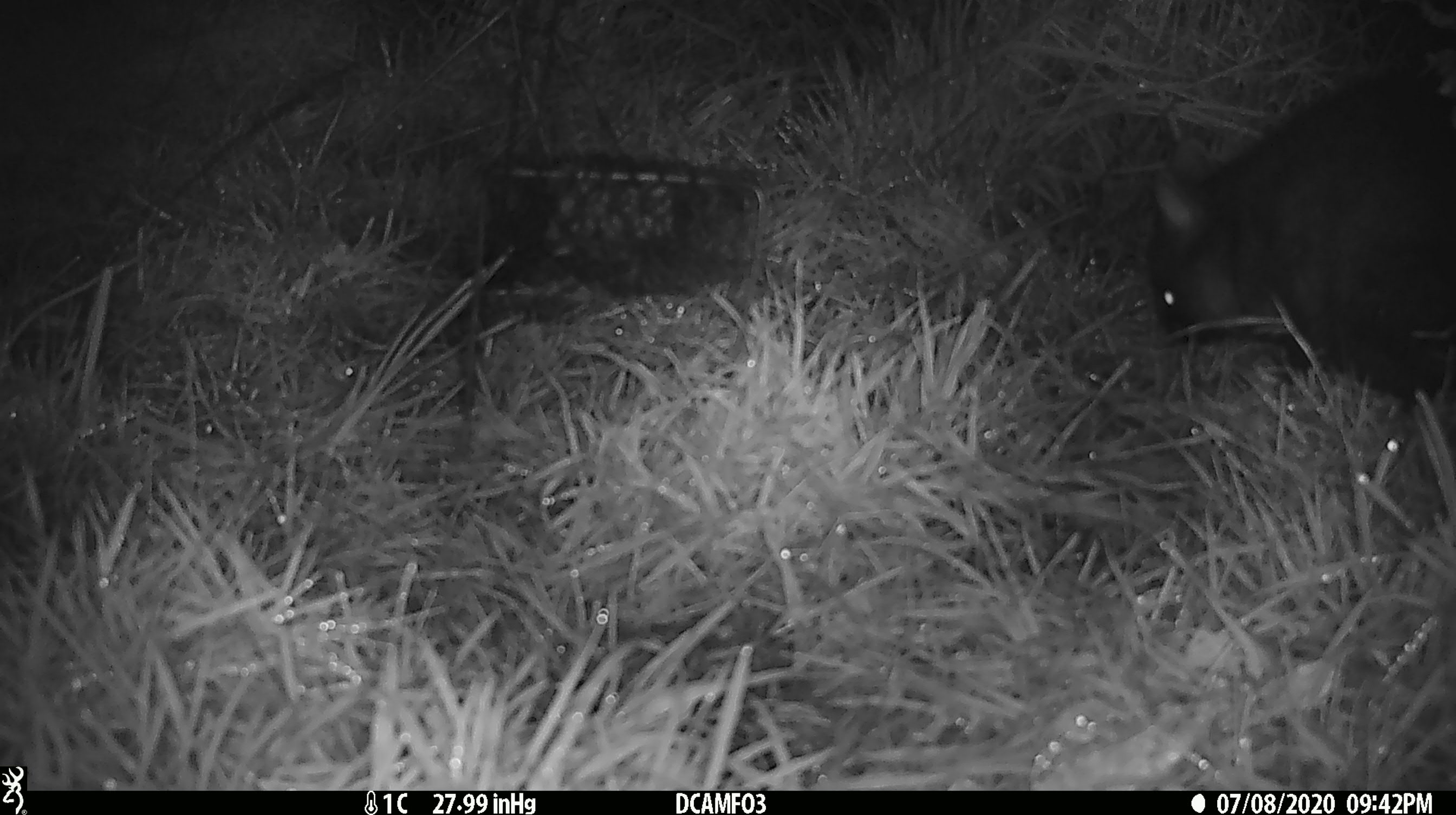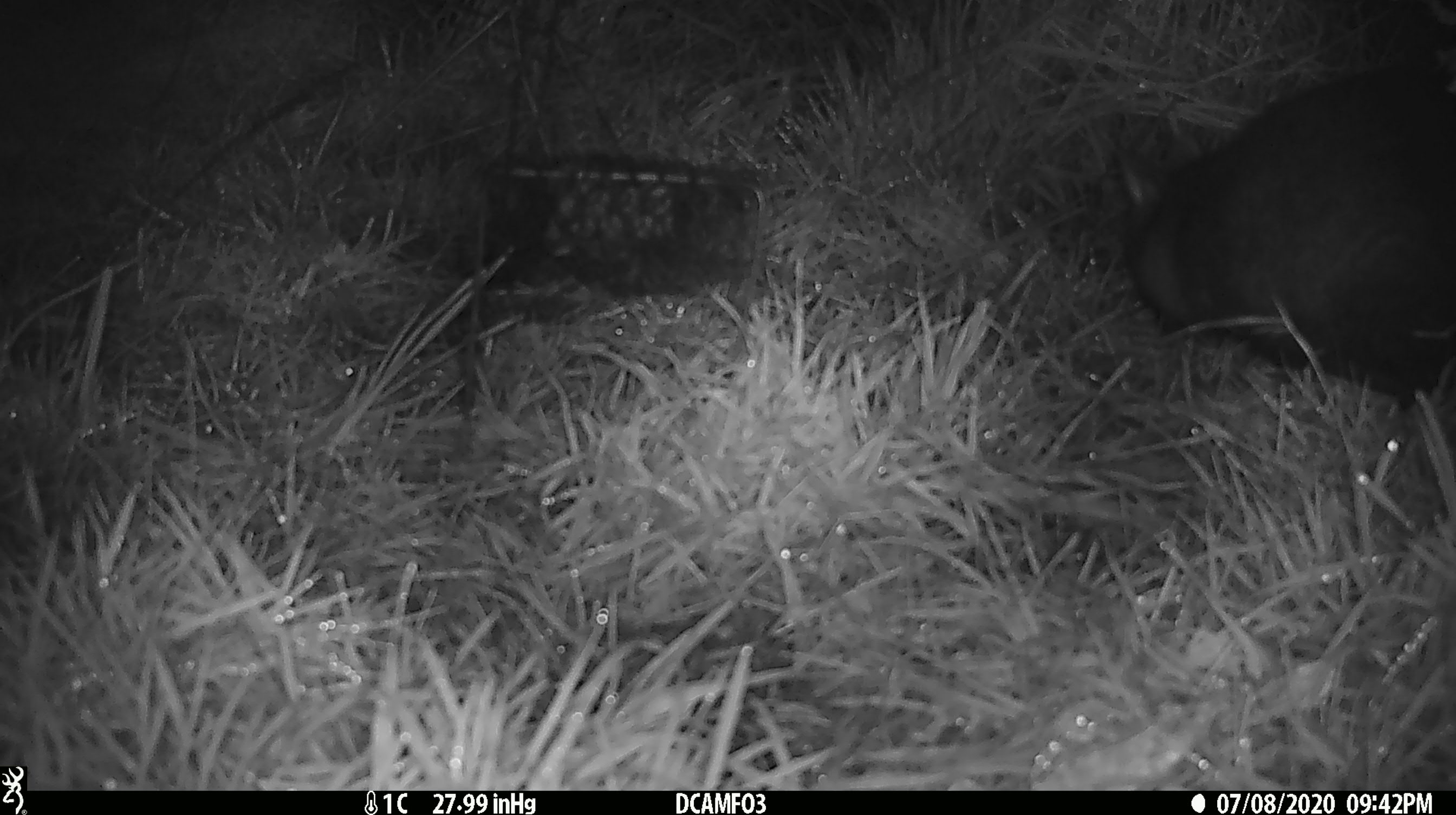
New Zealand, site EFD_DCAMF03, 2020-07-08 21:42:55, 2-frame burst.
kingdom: Animalia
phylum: Chordata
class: Mammalia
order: Diprotodontia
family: Phalangeridae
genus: Trichosurus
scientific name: Trichosurus vulpecula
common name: common brushtail possum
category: possum